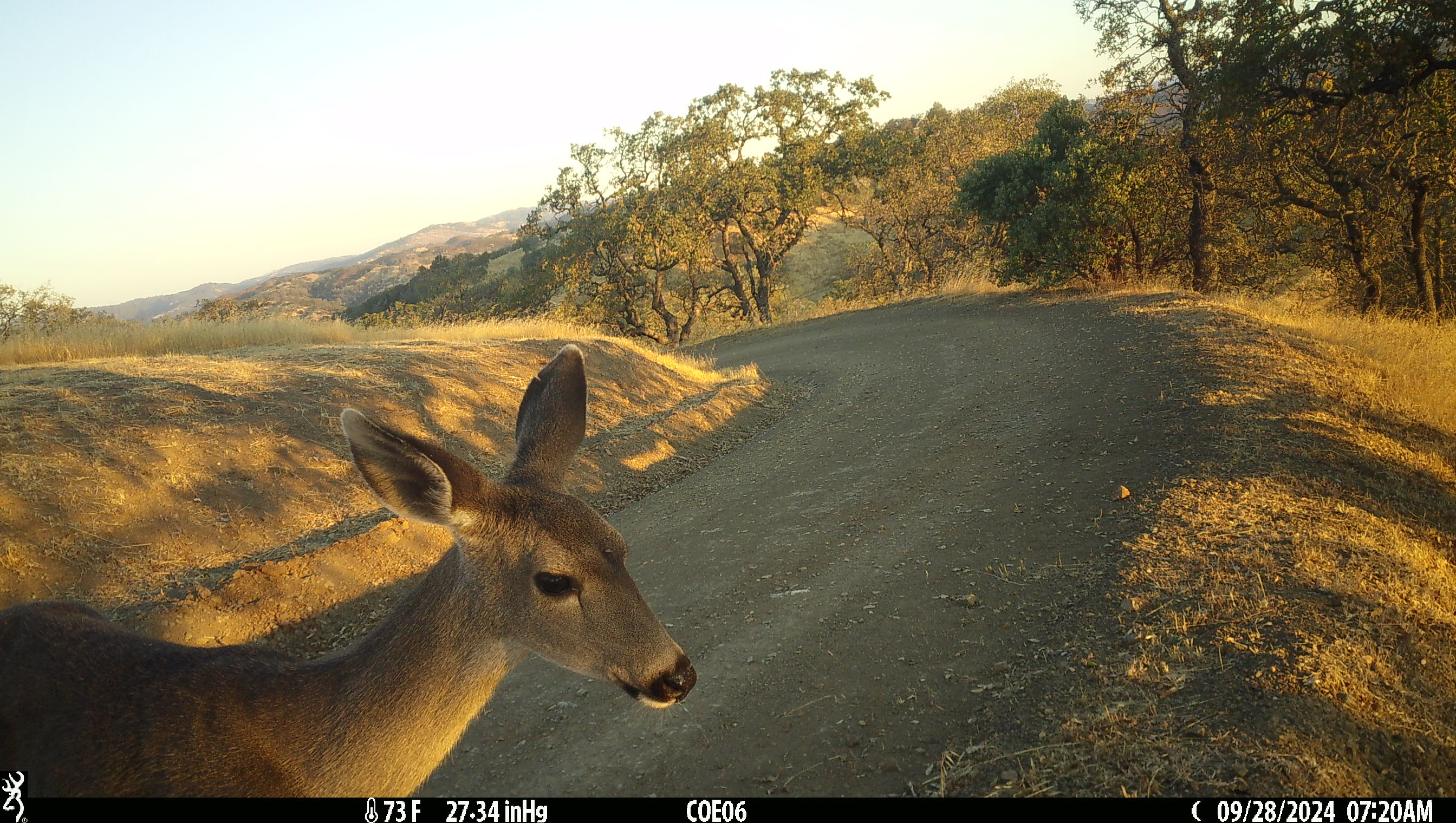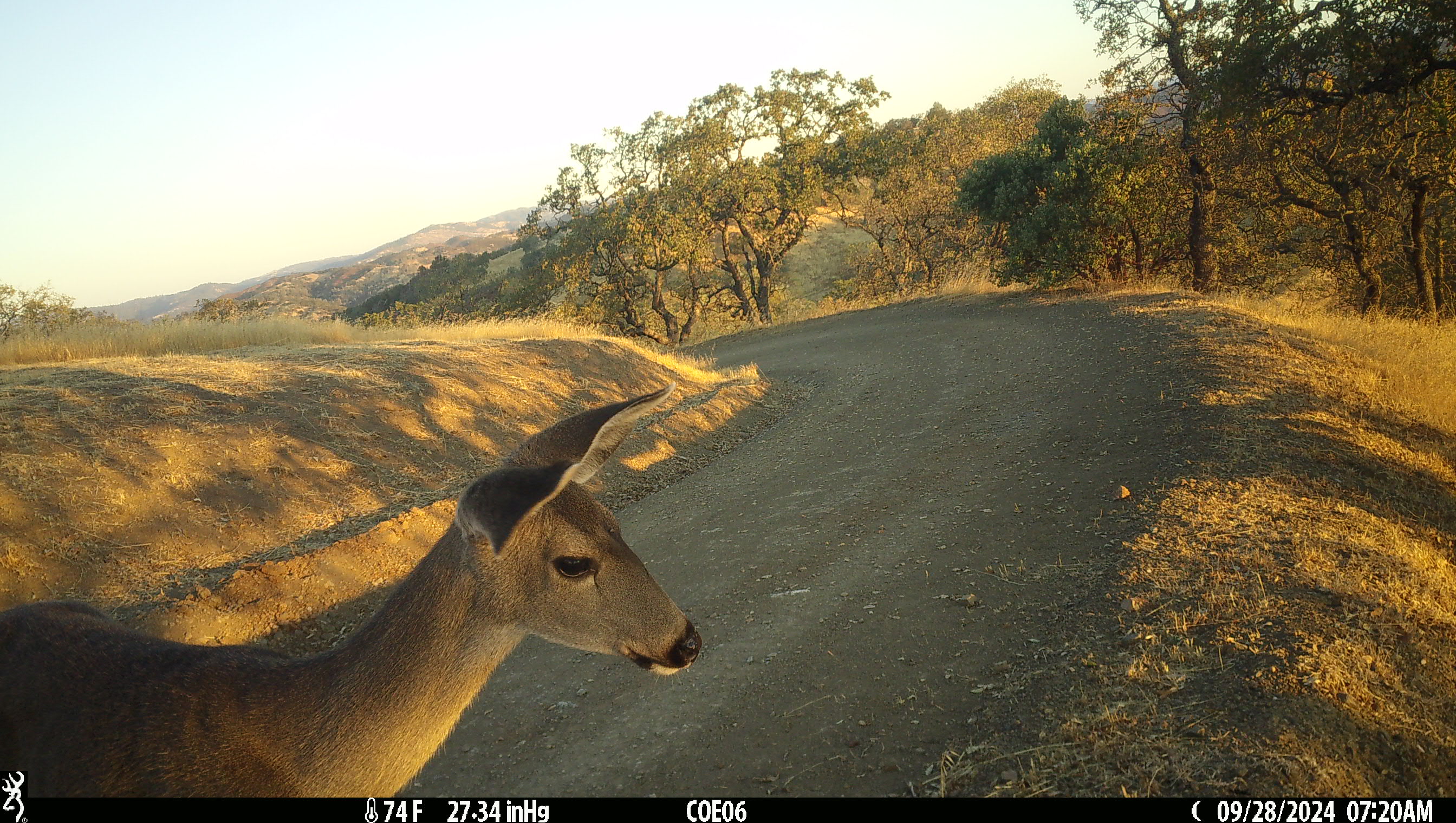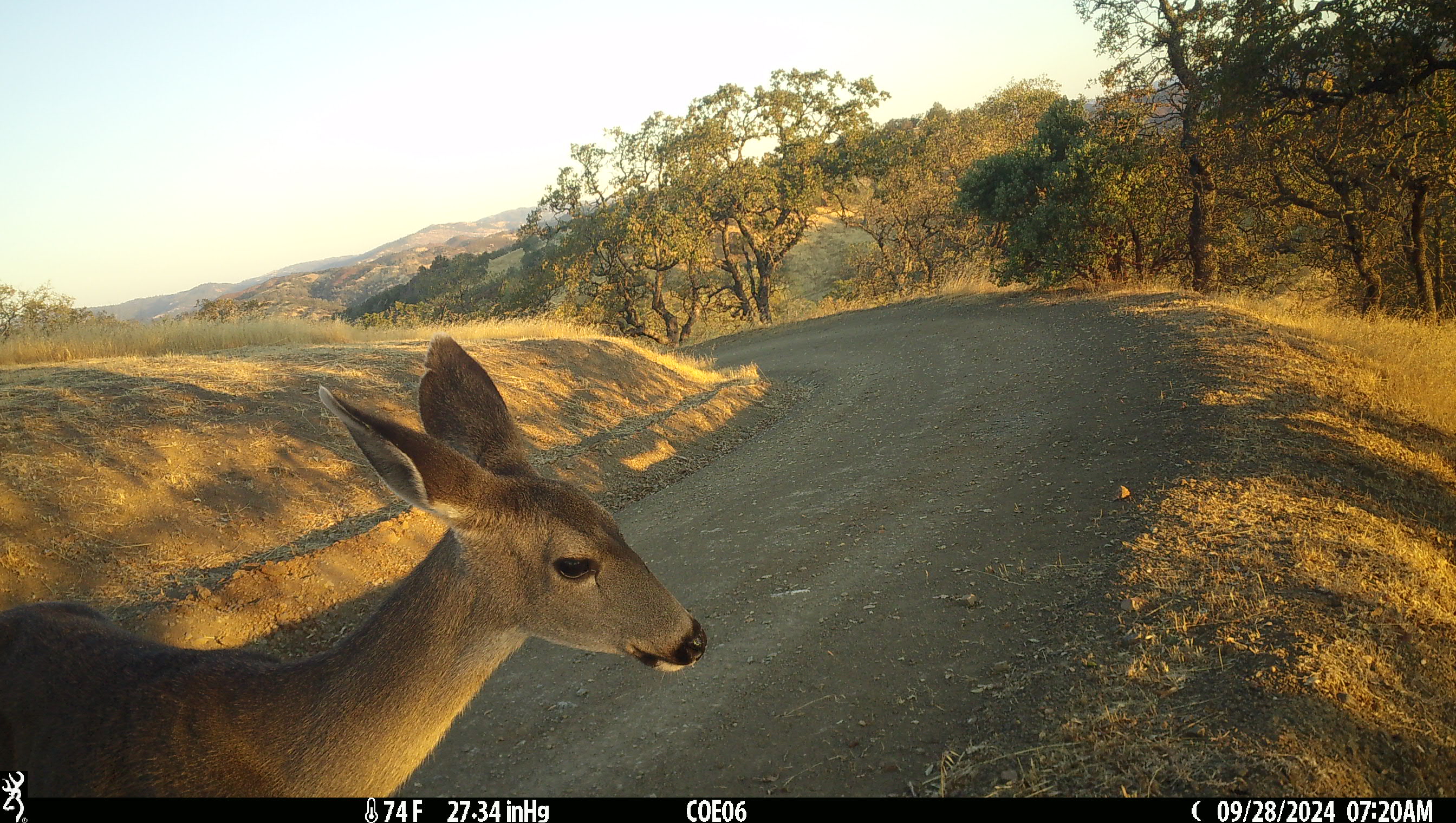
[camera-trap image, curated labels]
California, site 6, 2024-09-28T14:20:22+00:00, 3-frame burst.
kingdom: Animalia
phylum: Chordata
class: Mammalia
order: Artiodactyla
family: Cervidae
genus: Odocoileus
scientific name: Odocoileus hemionus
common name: mule deer